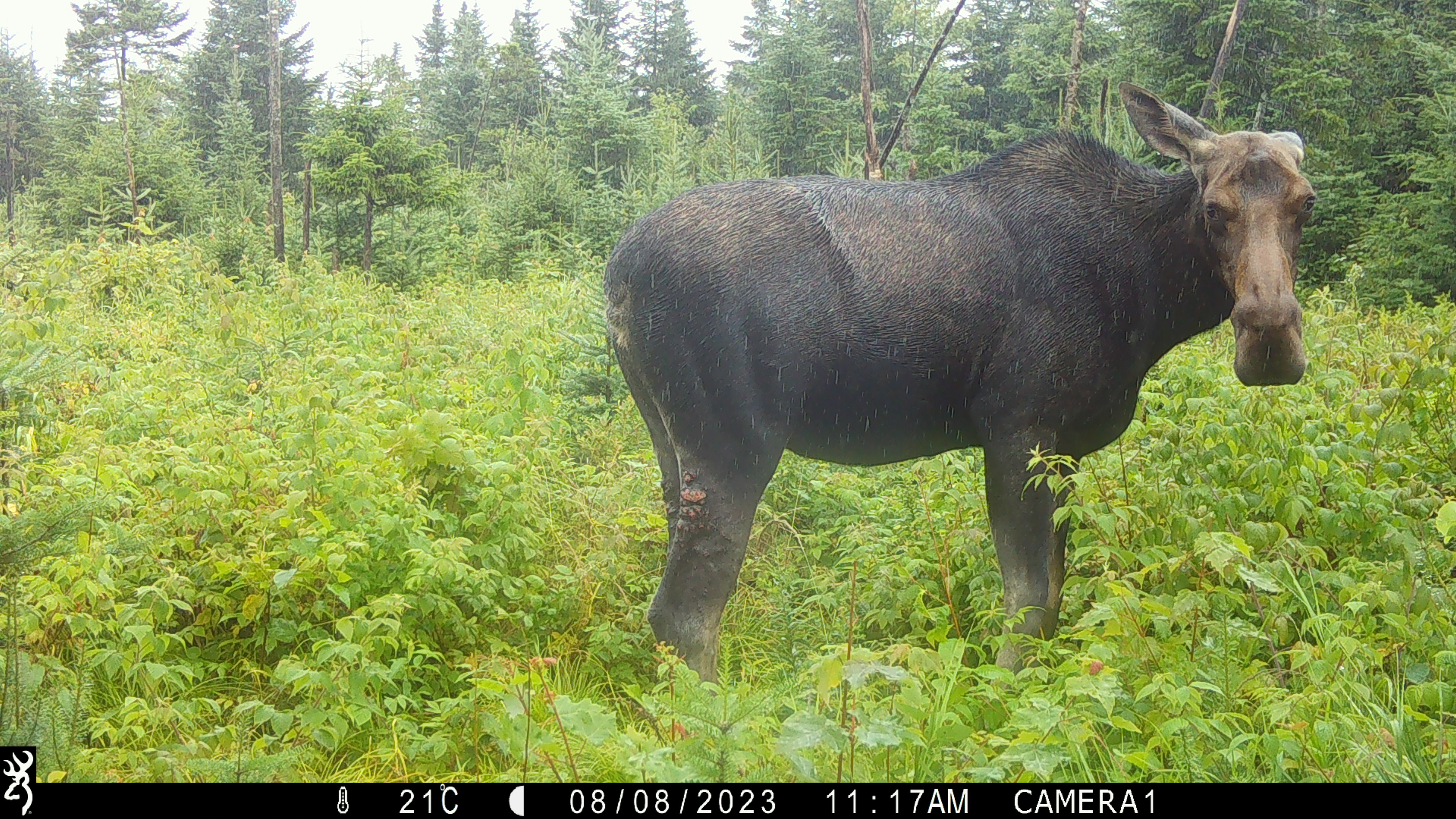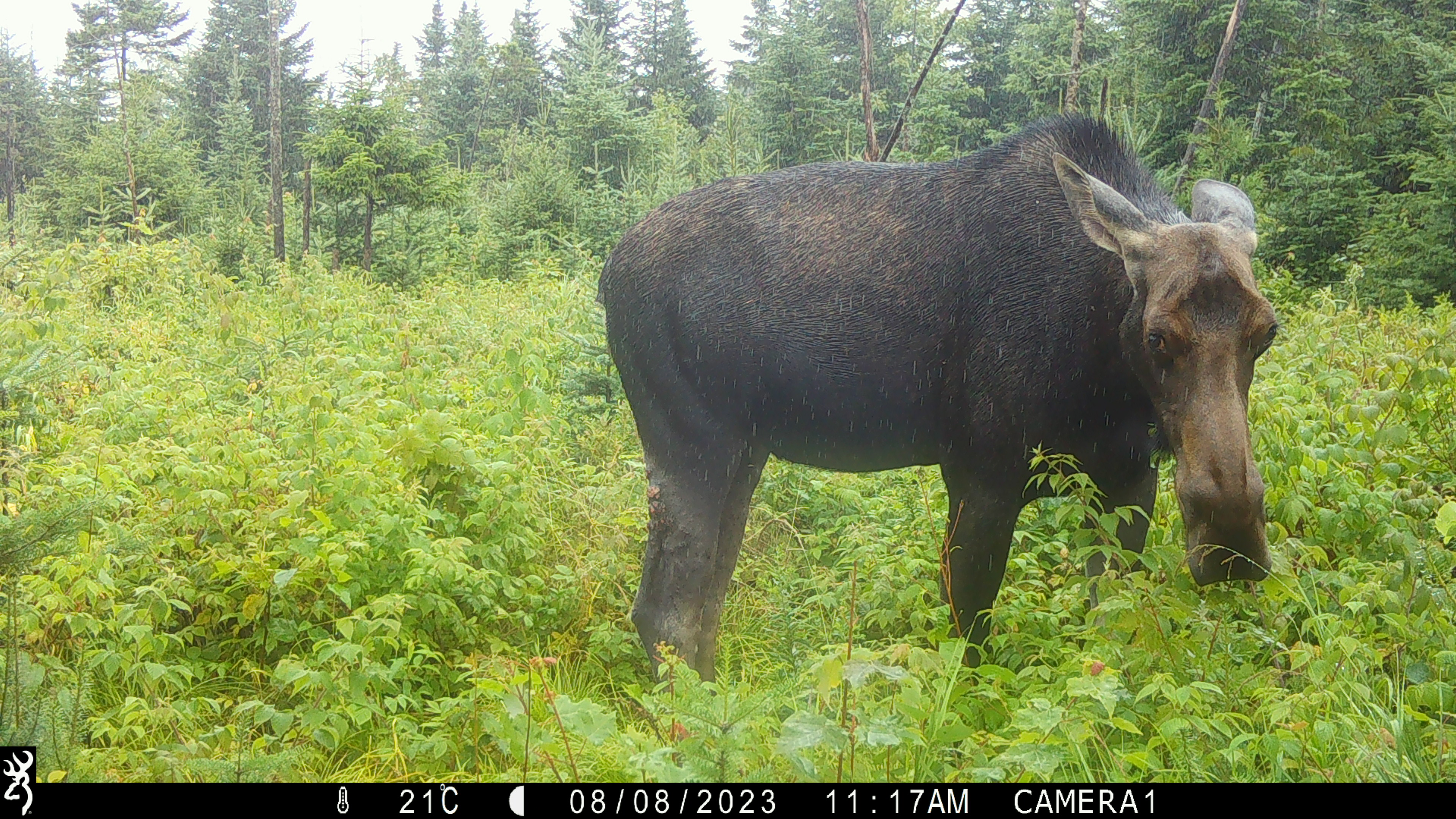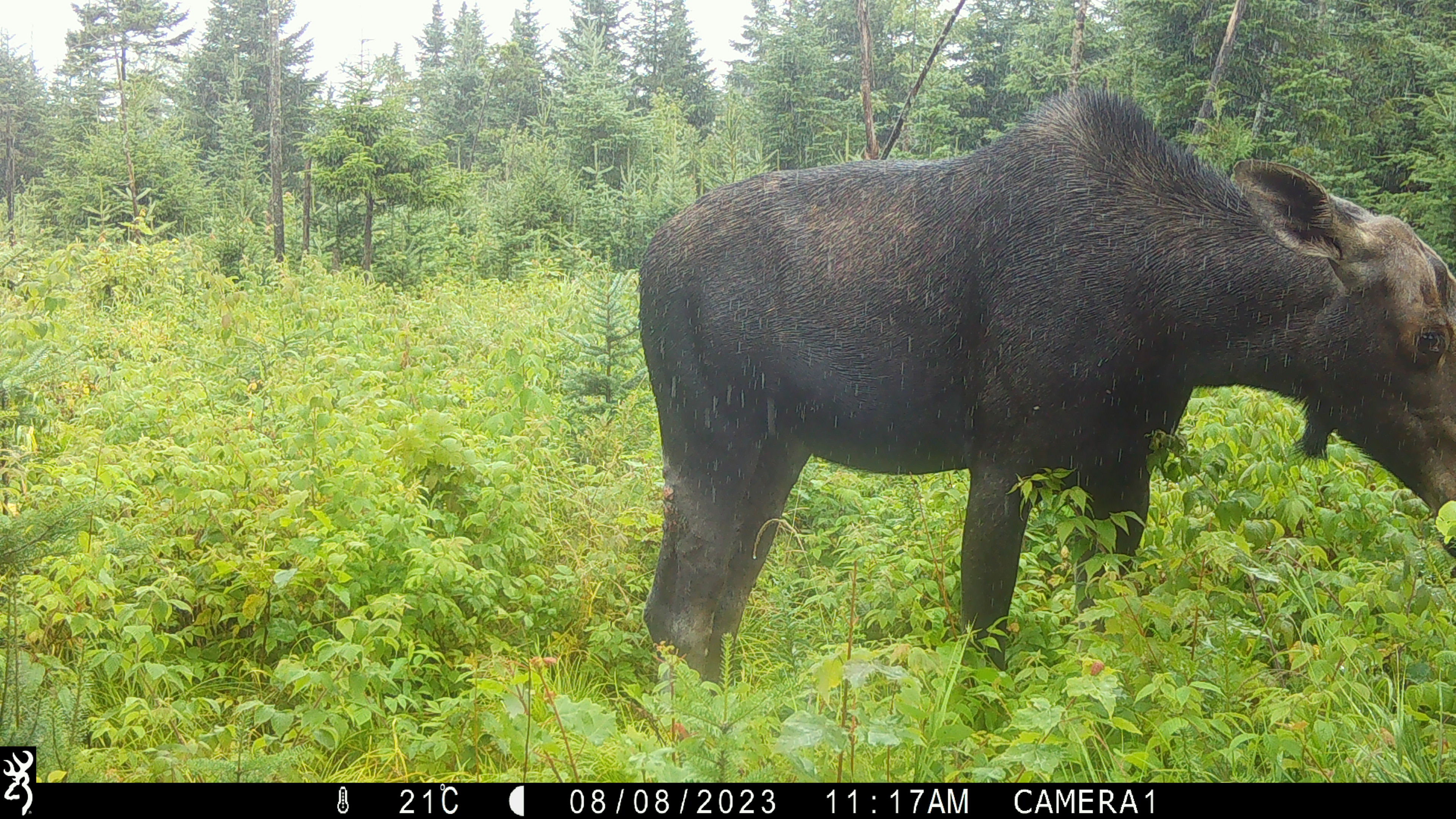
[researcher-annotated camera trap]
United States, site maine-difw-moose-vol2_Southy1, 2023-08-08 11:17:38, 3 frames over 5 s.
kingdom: Animalia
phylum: Chordata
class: Mammalia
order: Artiodactyla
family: Cervidae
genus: Alces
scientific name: Alces alces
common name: moose